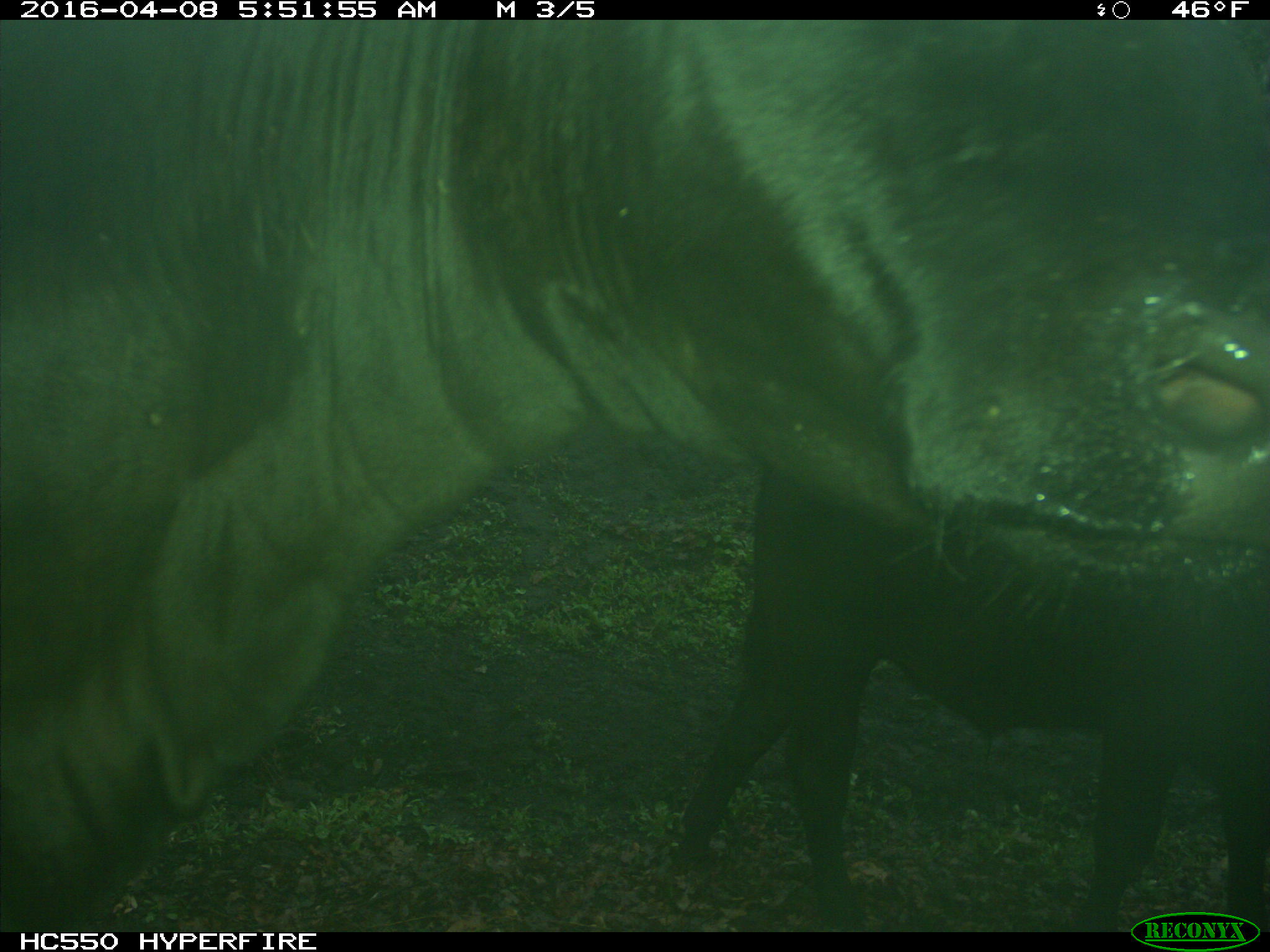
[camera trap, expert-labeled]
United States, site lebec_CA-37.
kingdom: Animalia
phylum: Chordata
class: Mammalia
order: Artiodactyla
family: Bovidae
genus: Bos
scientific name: Bos taurus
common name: domestic cow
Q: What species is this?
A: Bos taurus (domestic cow).